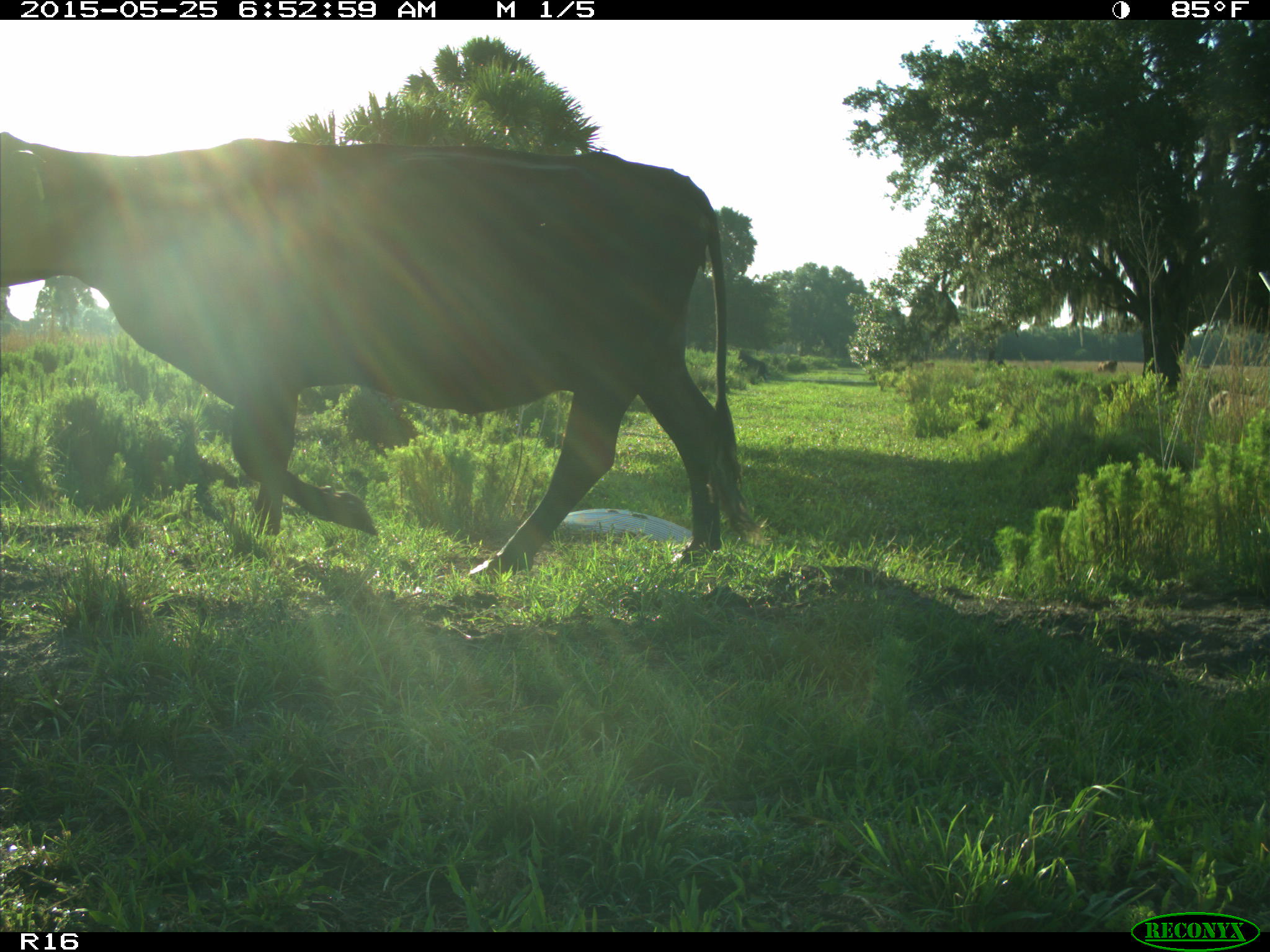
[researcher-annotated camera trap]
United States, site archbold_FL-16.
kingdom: Animalia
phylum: Chordata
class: Mammalia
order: Artiodactyla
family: Bovidae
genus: Bos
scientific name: Bos taurus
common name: domestic cow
Bos taurus (domestic cow).